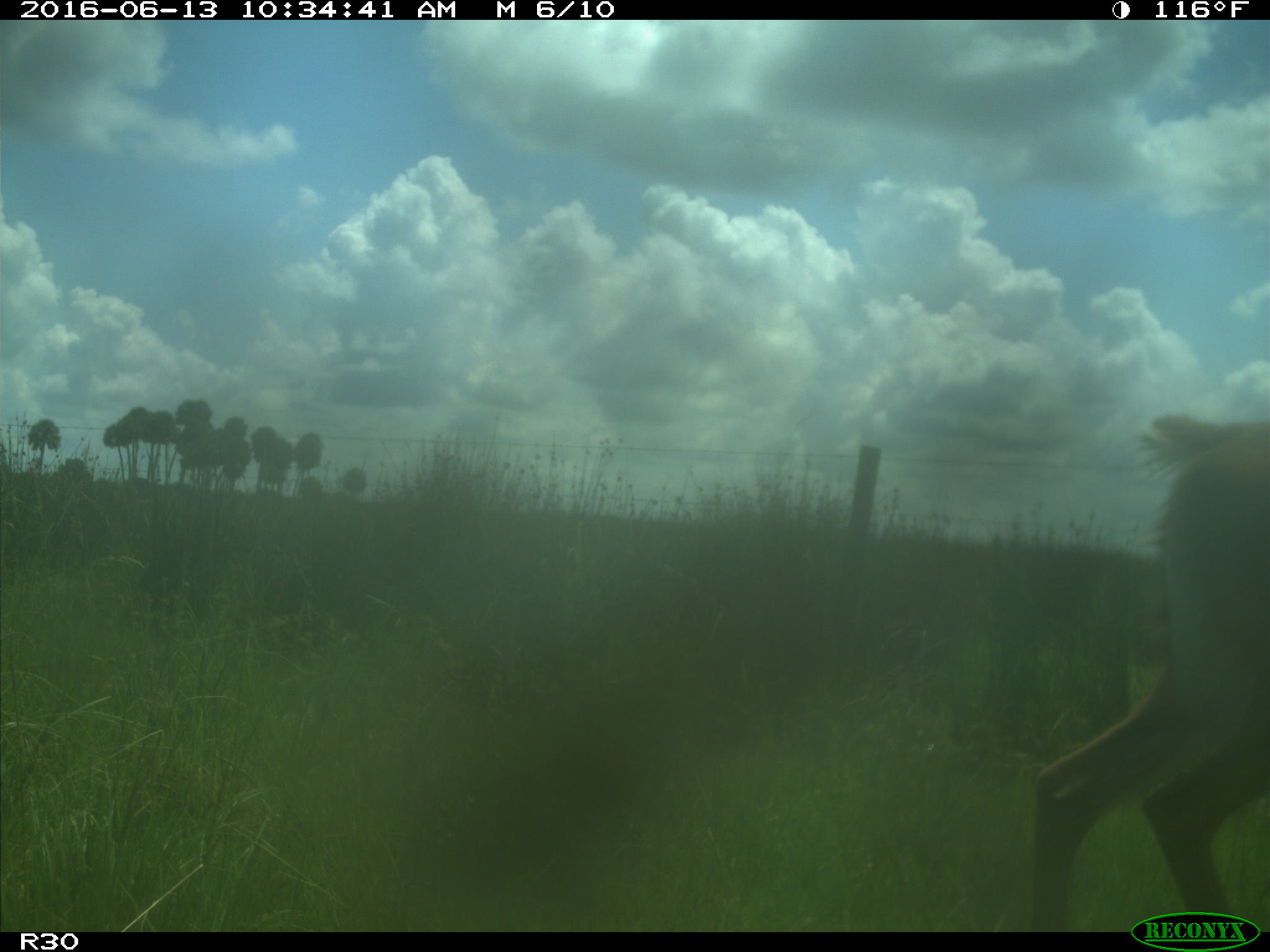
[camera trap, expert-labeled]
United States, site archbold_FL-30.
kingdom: Animalia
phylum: Chordata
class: Mammalia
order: Artiodactyla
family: Cervidae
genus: Odocoileus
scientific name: Odocoileus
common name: deer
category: unidentified deer